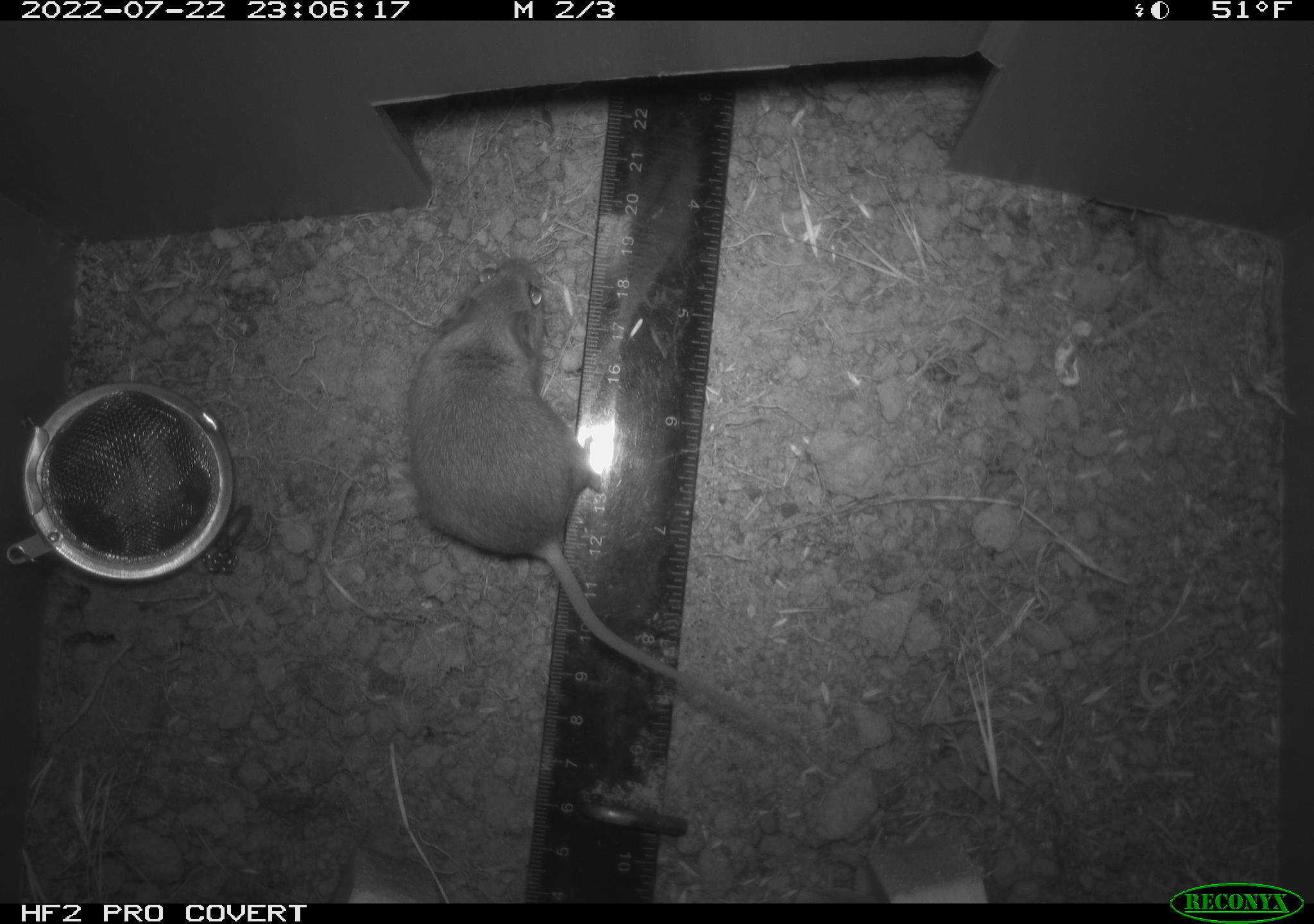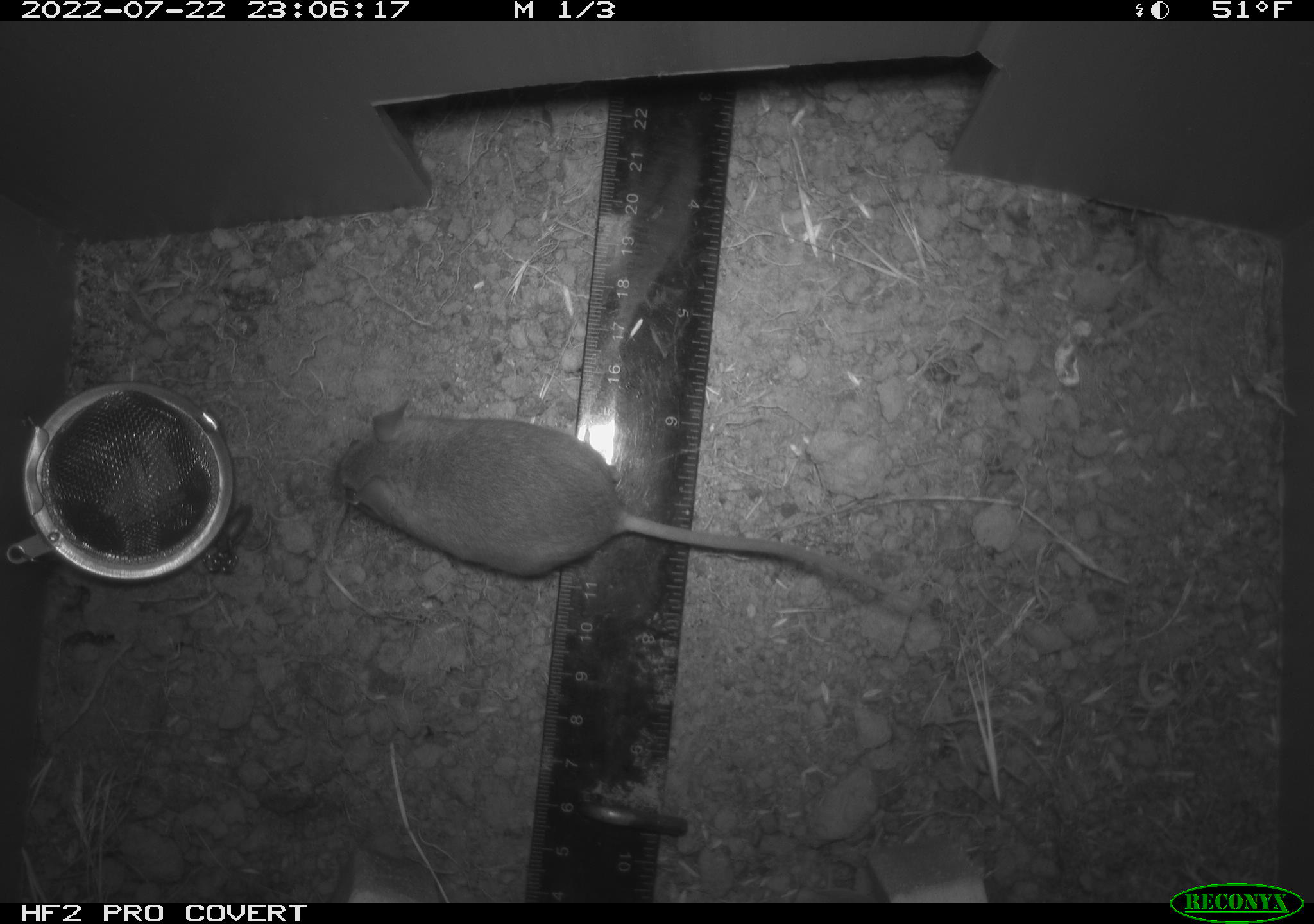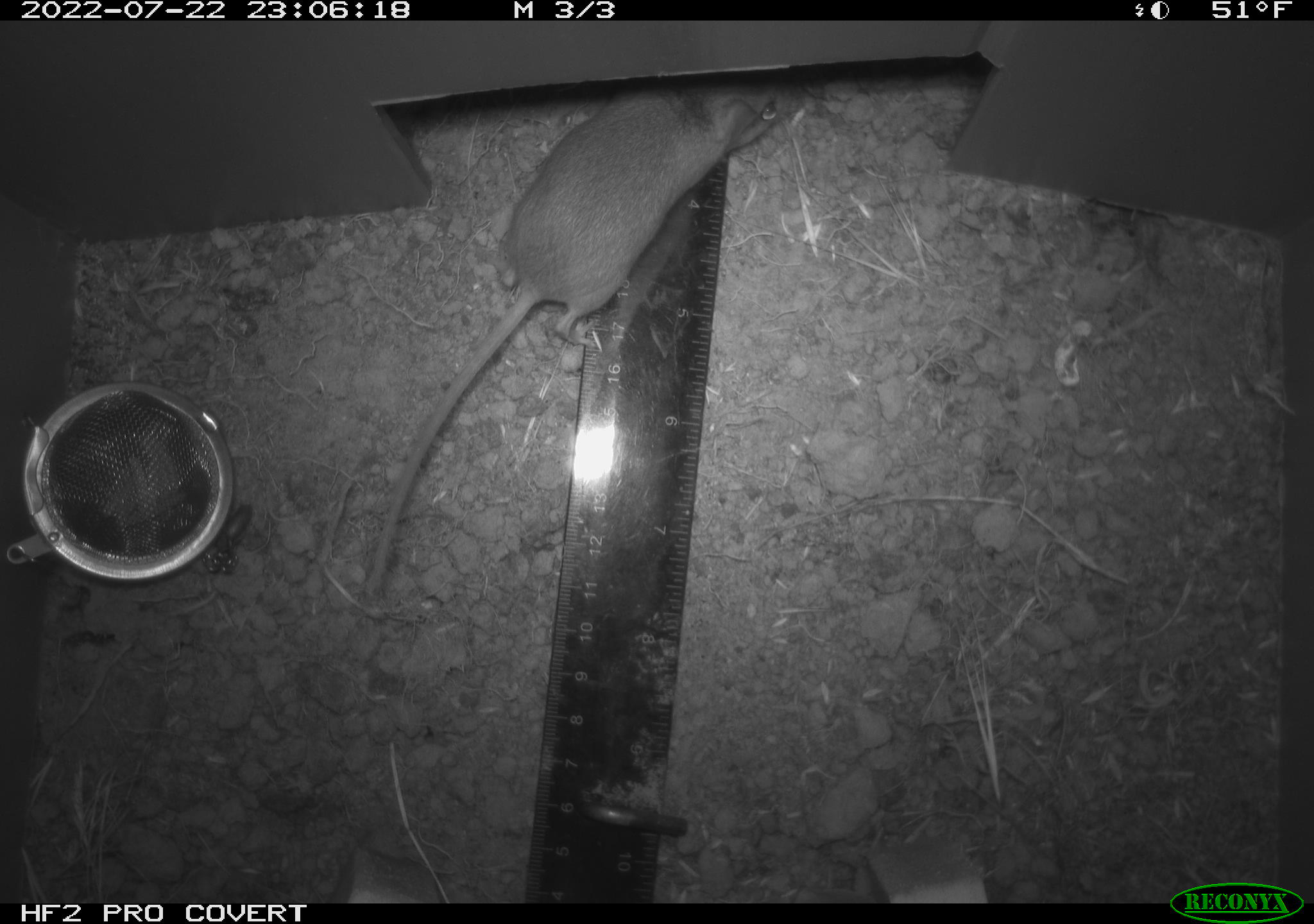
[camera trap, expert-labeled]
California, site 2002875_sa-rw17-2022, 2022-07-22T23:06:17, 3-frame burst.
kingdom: Animalia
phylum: Chordata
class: Mammalia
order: Rodentia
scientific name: Rodentia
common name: mouse species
Mouse species (Rodentia).